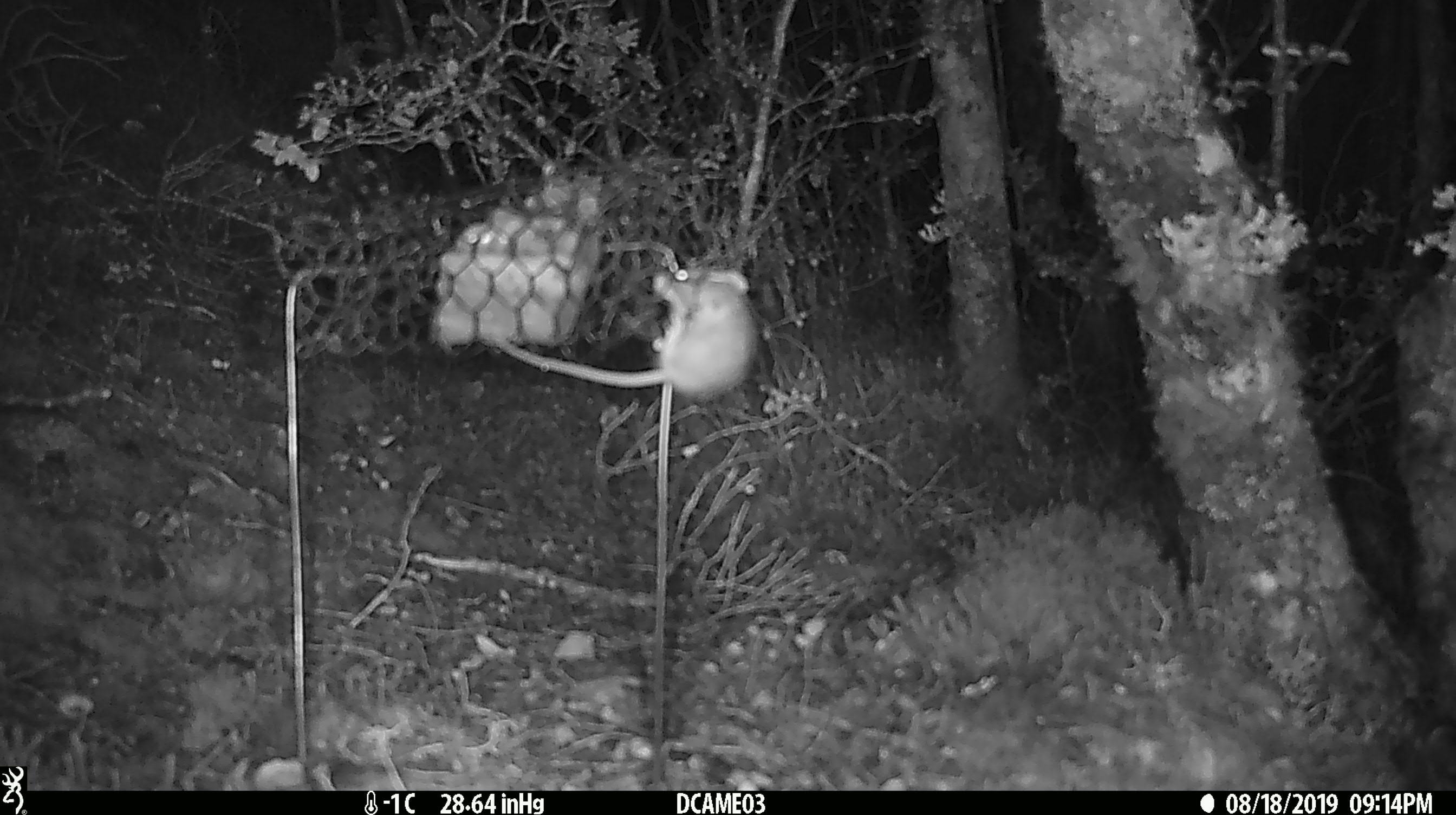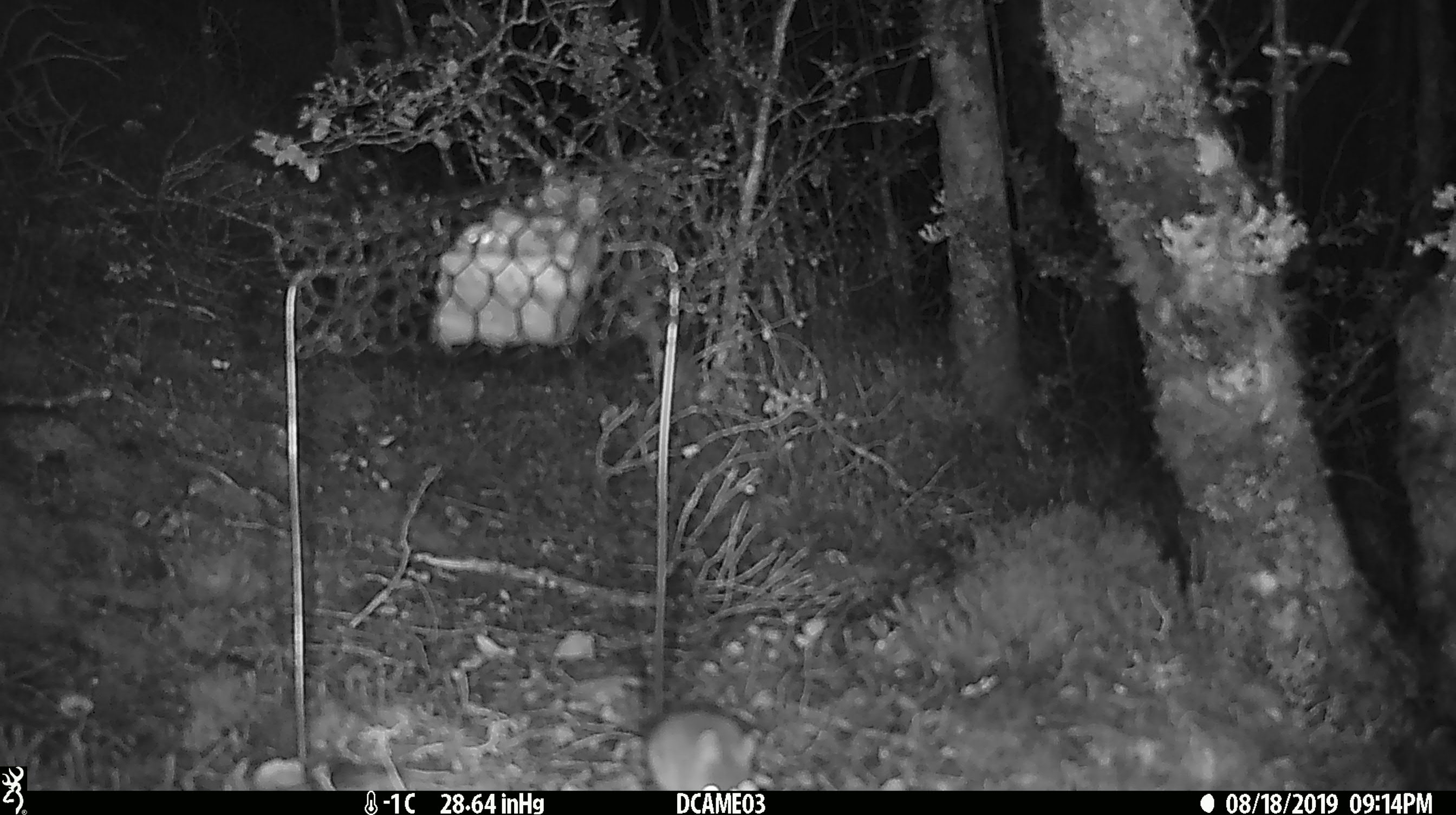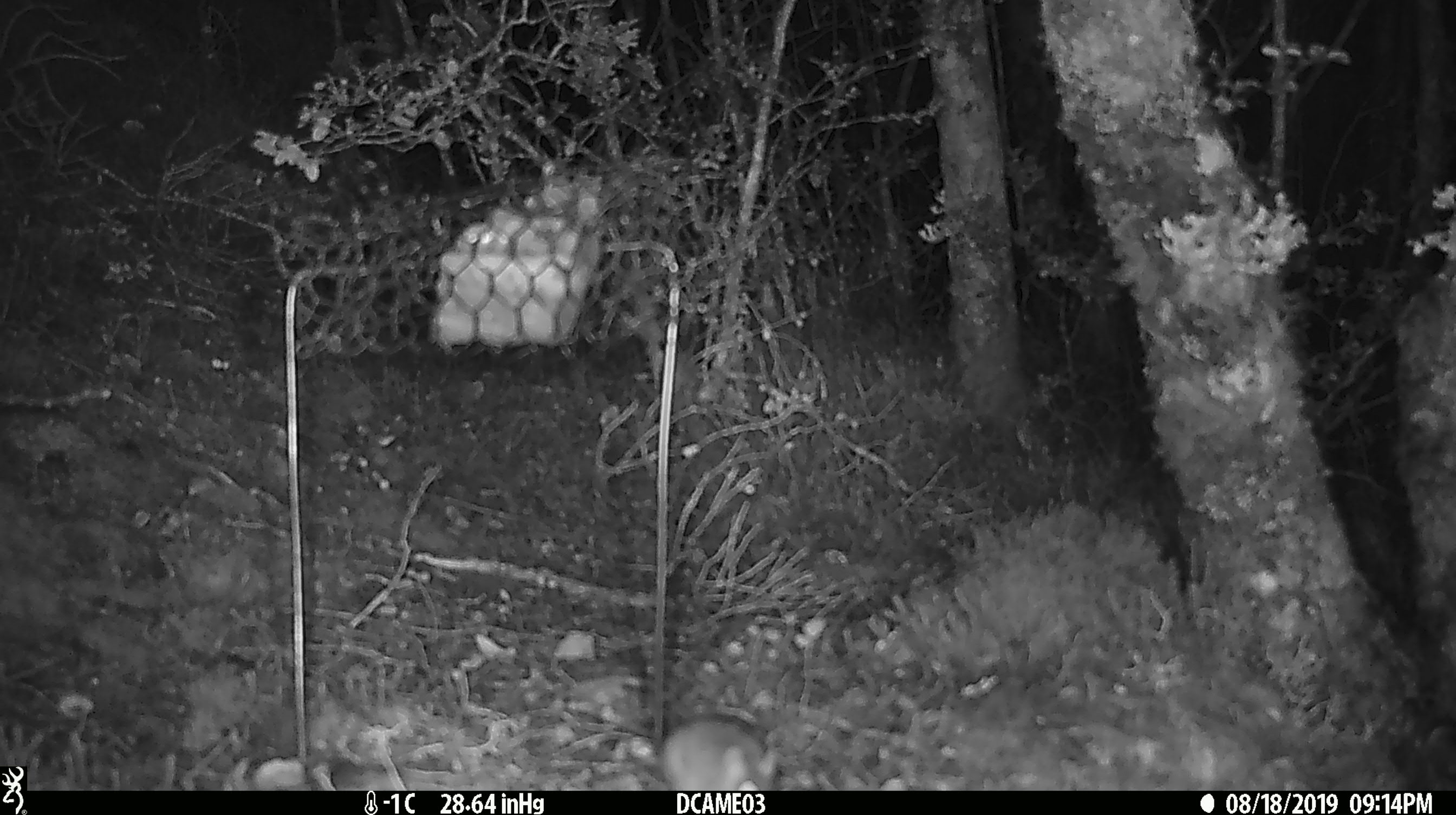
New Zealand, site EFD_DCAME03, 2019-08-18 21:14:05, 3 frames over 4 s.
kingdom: Animalia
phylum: Chordata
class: Mammalia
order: Rodentia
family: Muridae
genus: Mus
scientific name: Mus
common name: mouse